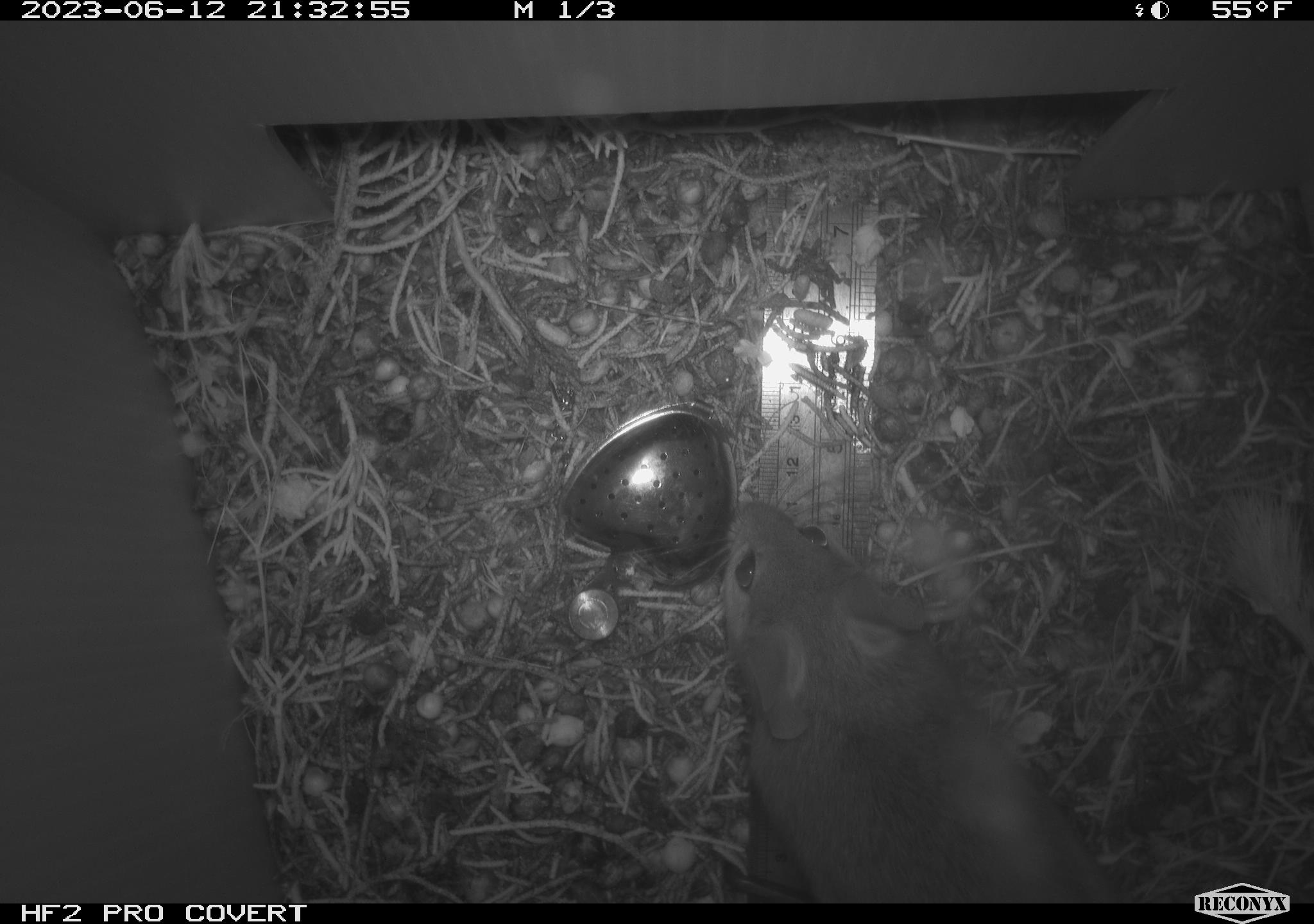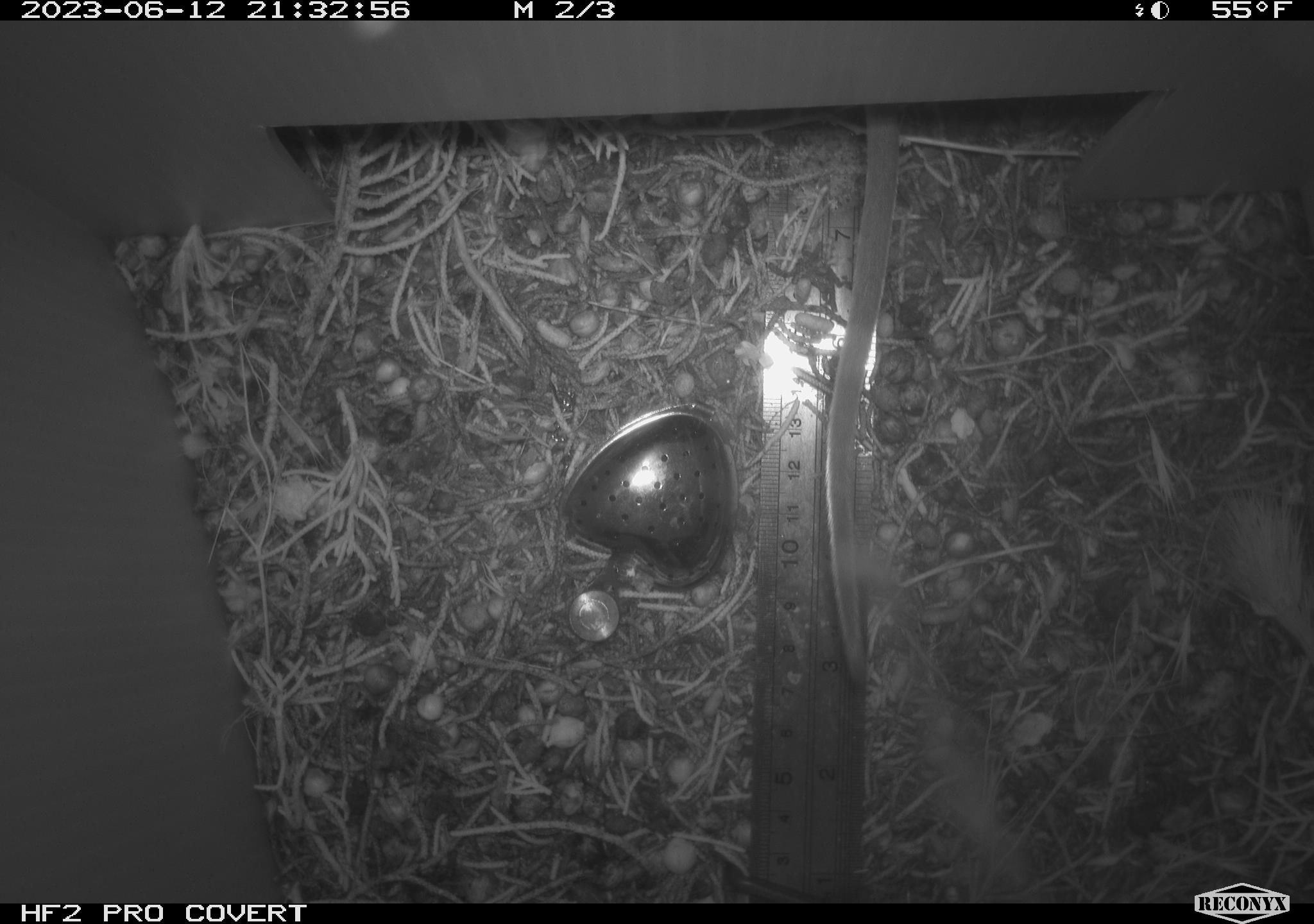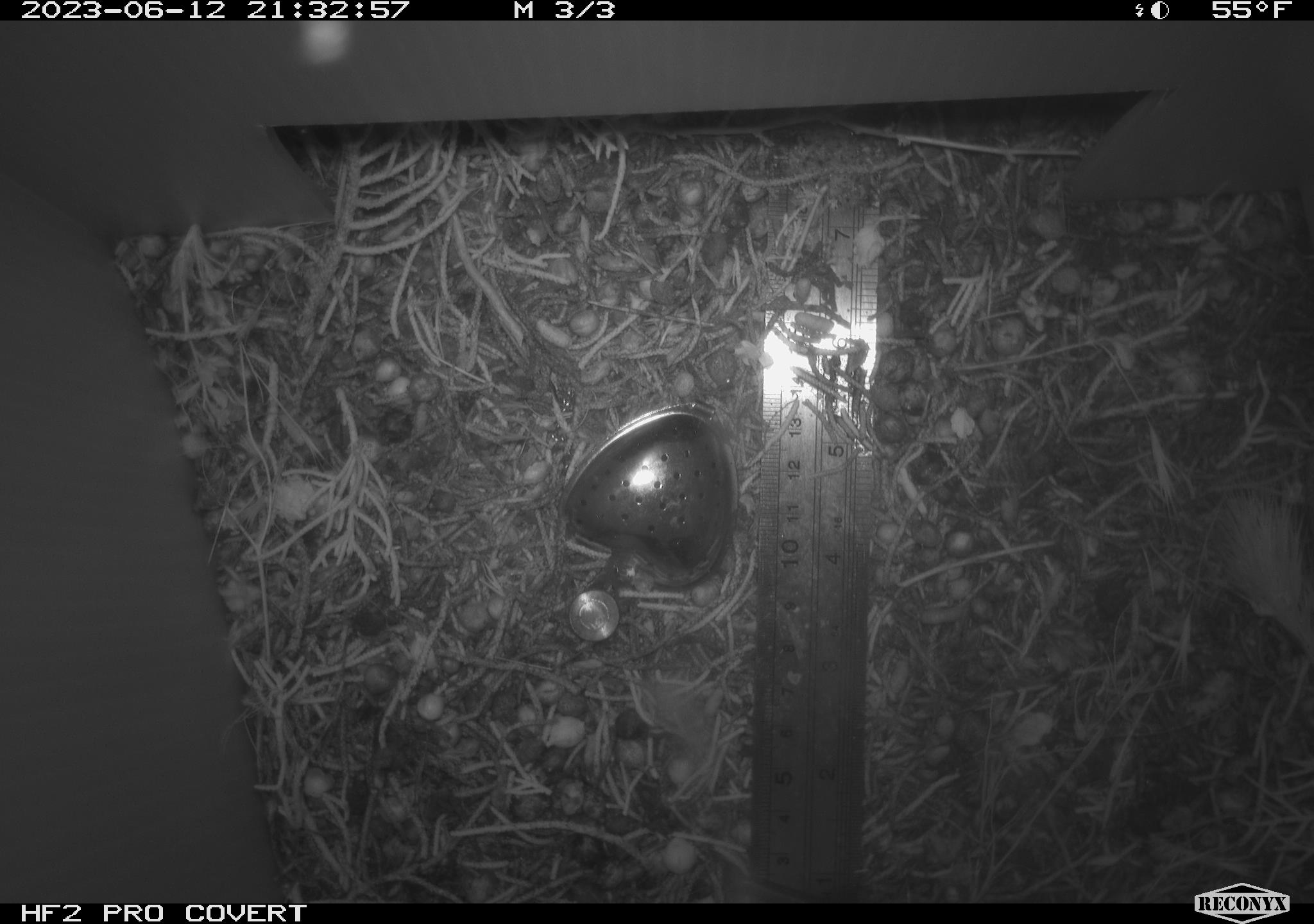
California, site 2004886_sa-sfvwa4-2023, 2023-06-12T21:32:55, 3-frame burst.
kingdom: Animalia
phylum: Chordata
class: Mammalia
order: Rodentia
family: Cricetidae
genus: Neotoma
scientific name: Neotoma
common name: pack rat or woodrat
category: neotoma species